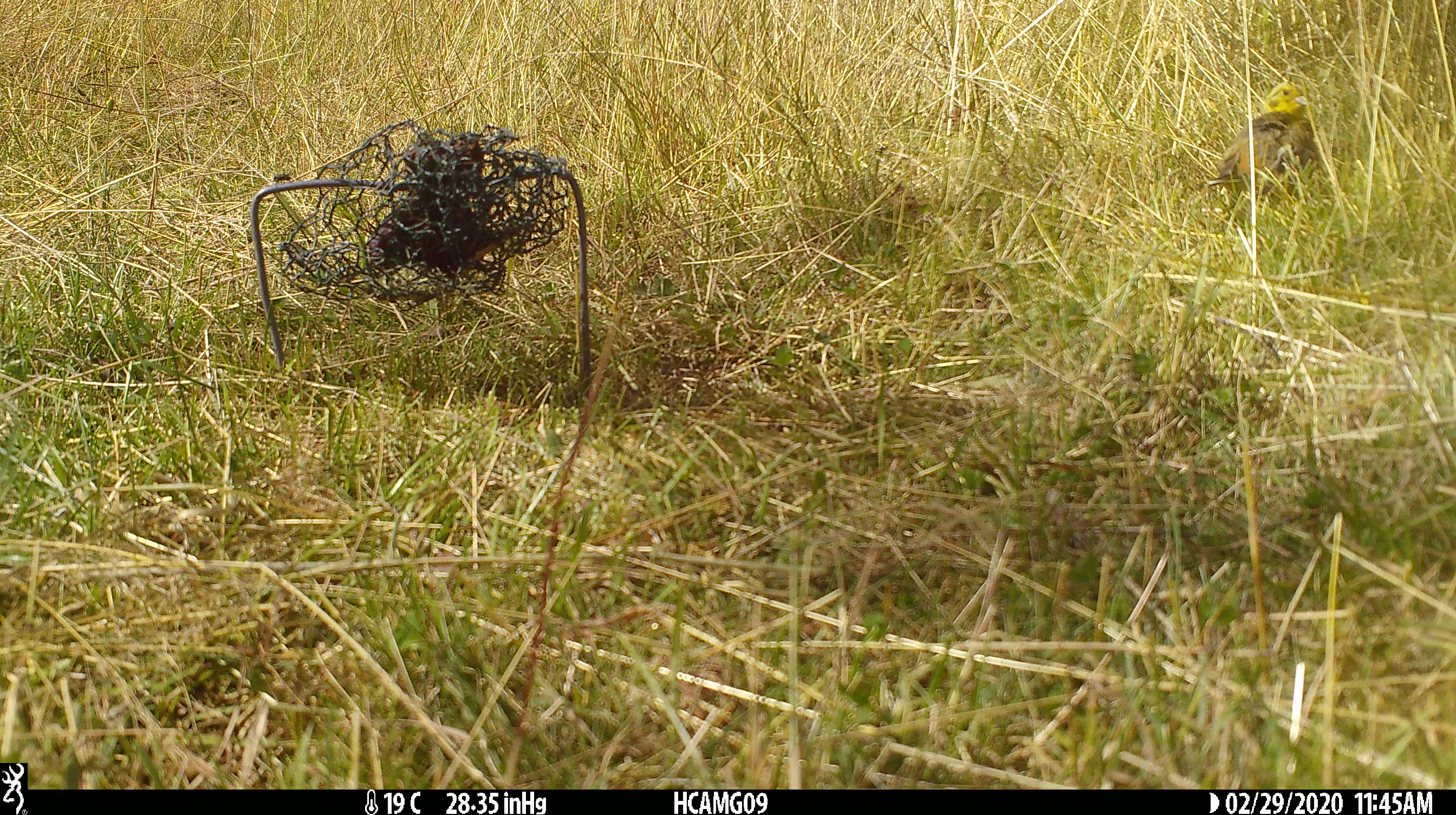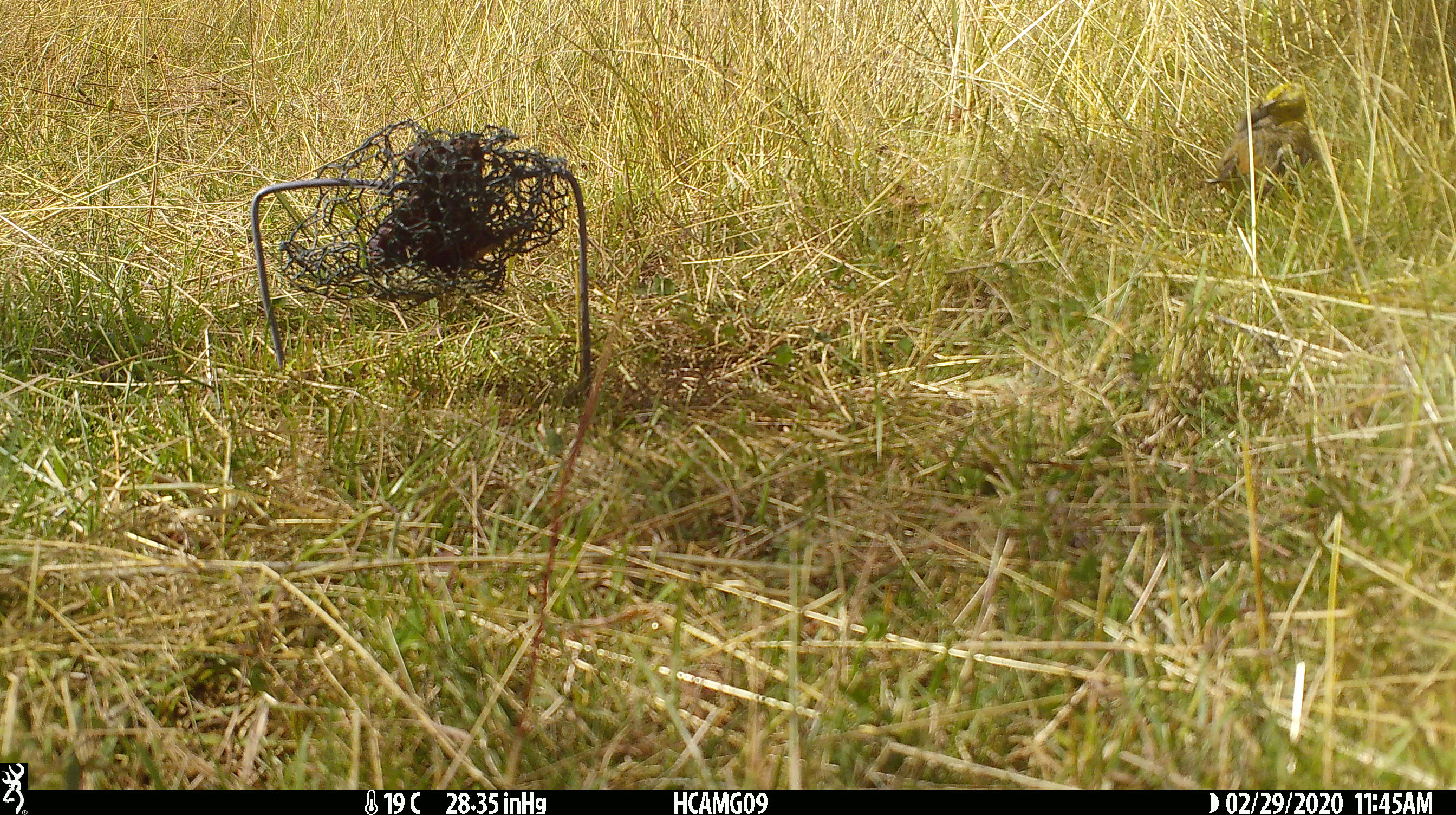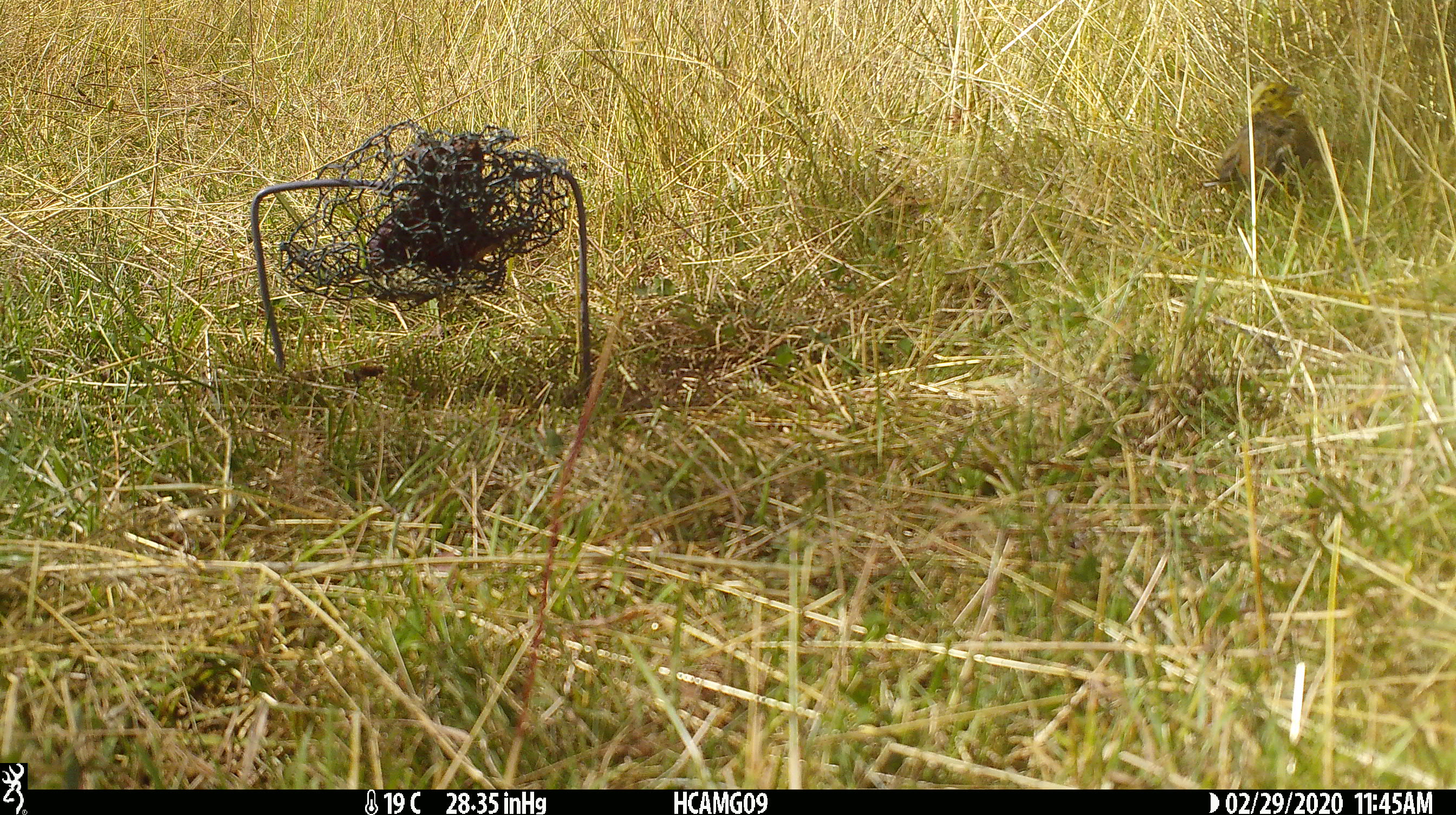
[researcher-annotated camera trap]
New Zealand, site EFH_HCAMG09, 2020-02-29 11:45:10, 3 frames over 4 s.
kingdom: Animalia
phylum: Chordata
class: Aves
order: Passeriformes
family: Emberizidae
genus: Emberiza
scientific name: Emberiza citrinella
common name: yellowhammer